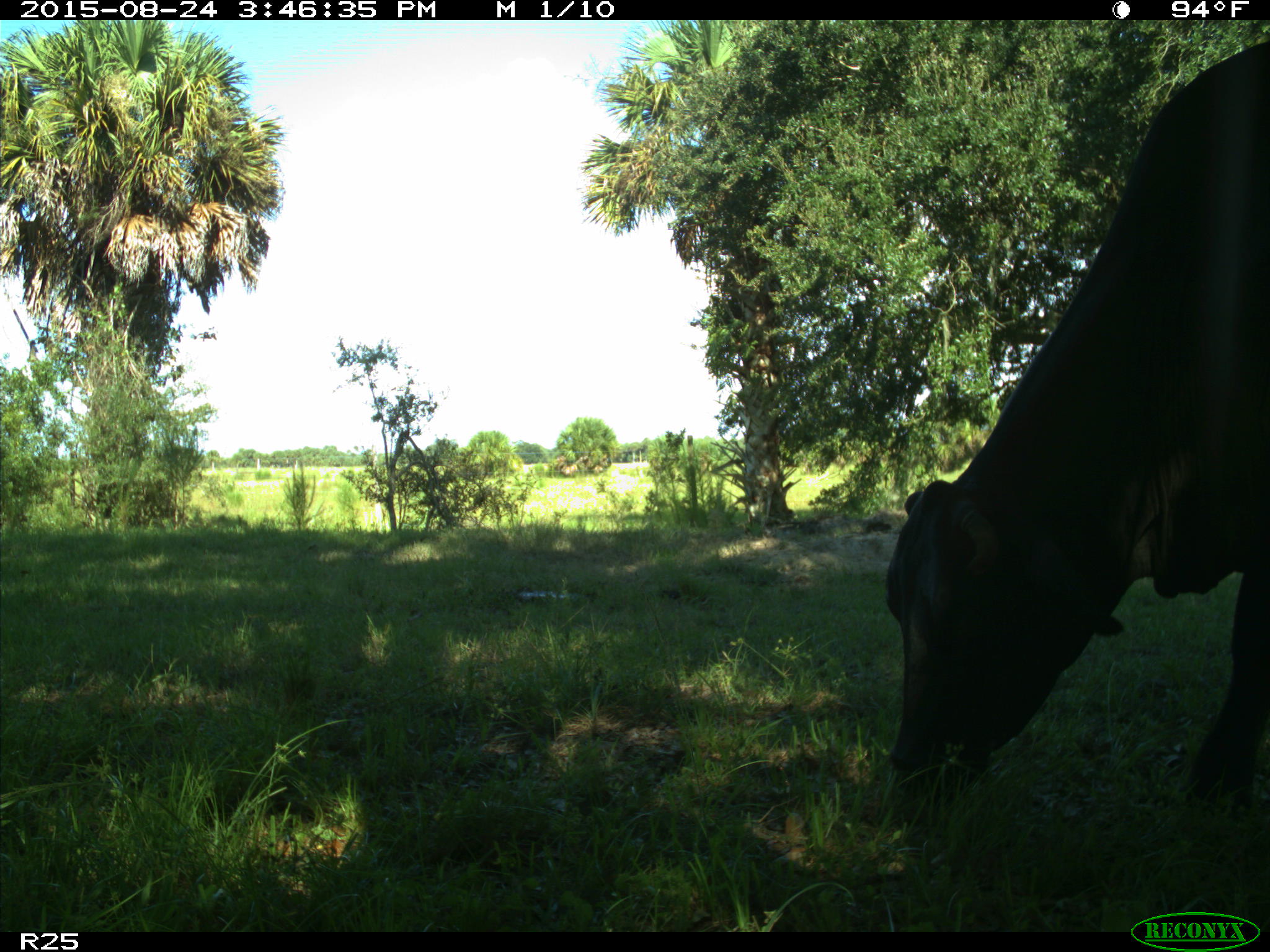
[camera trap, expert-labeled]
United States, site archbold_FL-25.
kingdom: Animalia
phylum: Chordata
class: Mammalia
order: Artiodactyla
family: Bovidae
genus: Bos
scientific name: Bos taurus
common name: domestic cow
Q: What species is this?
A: Bos taurus (domestic cow).